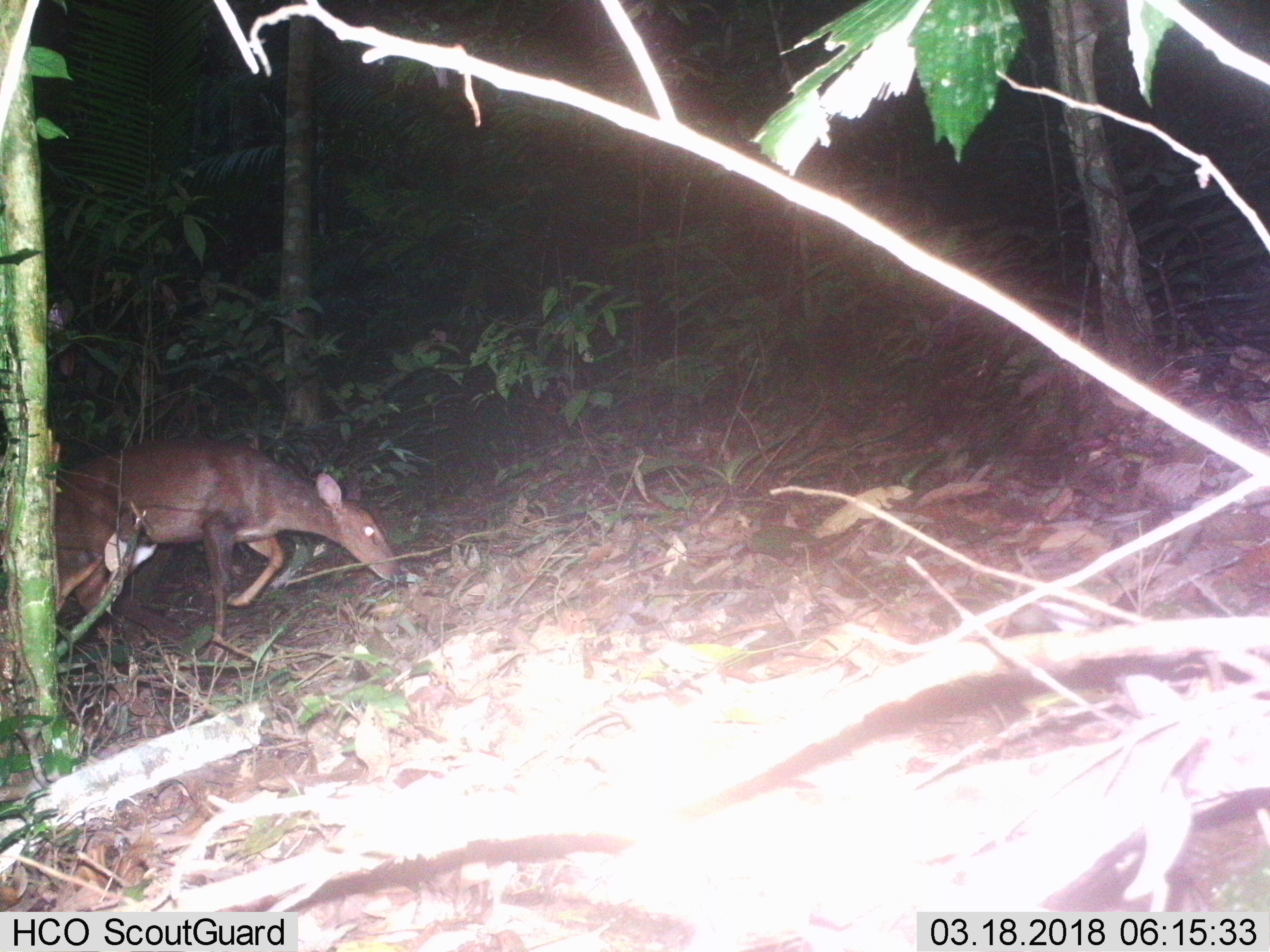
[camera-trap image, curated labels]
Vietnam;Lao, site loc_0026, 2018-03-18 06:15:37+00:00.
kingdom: Animalia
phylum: Chordata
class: Mammalia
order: Artiodactyla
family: Cervidae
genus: Muntiacus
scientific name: Muntiacus vuquangensis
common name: large-antlered muntjac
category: large antlered muntjac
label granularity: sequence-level